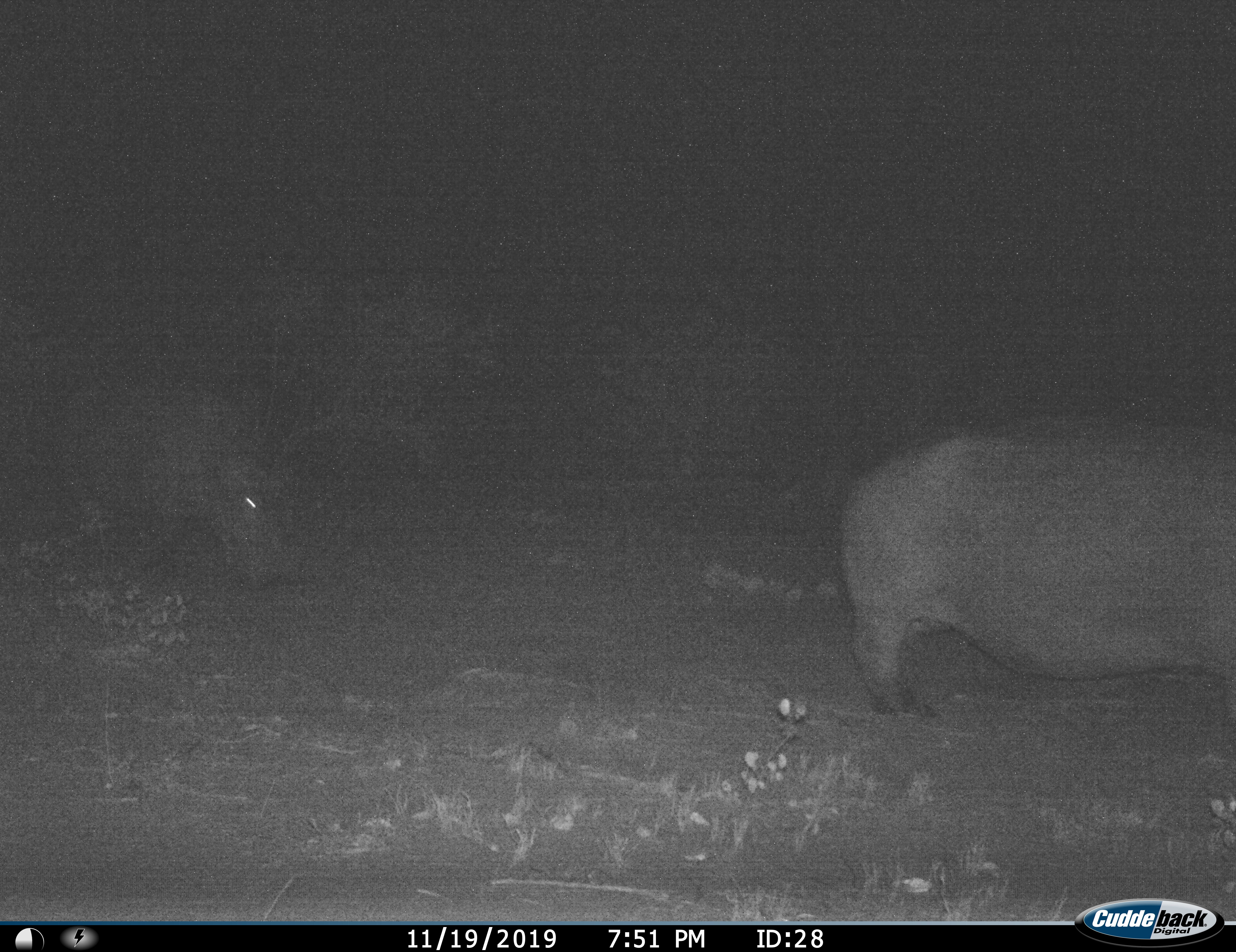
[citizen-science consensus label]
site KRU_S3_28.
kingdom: Animalia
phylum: Chordata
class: Mammalia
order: Artiodactyla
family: Hippopotamidae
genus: Hippopotamus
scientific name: Hippopotamus amphibius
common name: hippopotamus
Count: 2.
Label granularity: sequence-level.